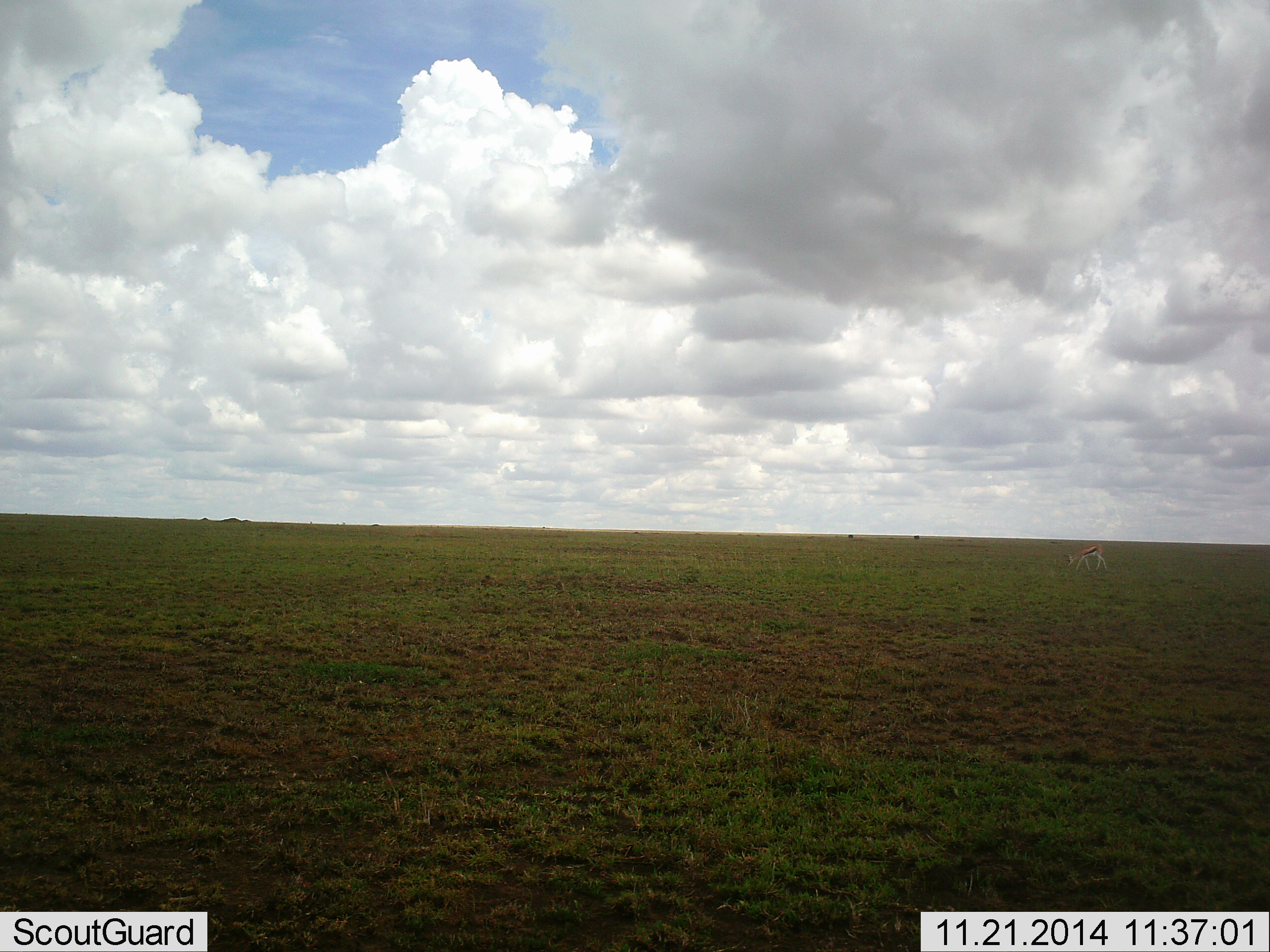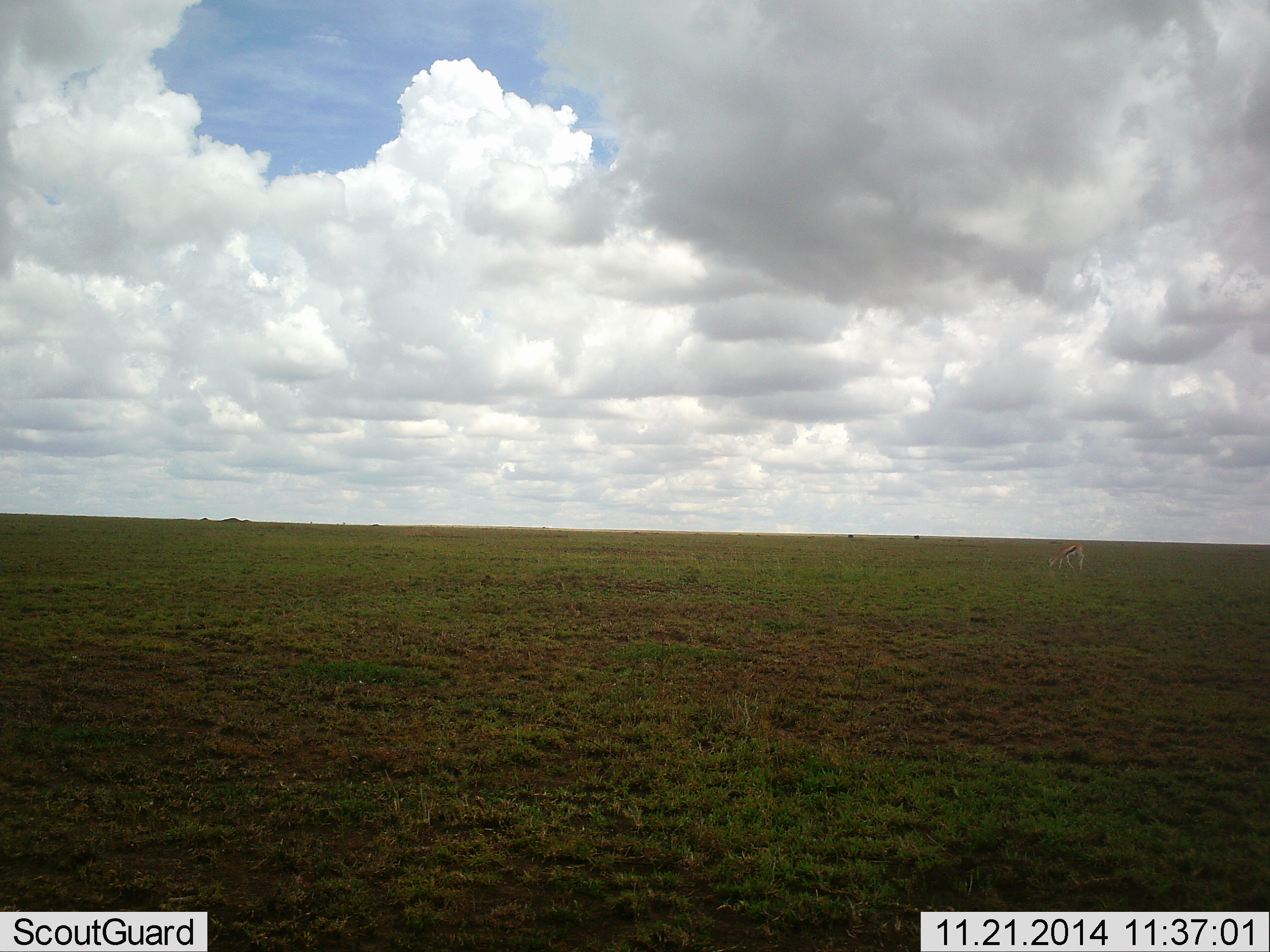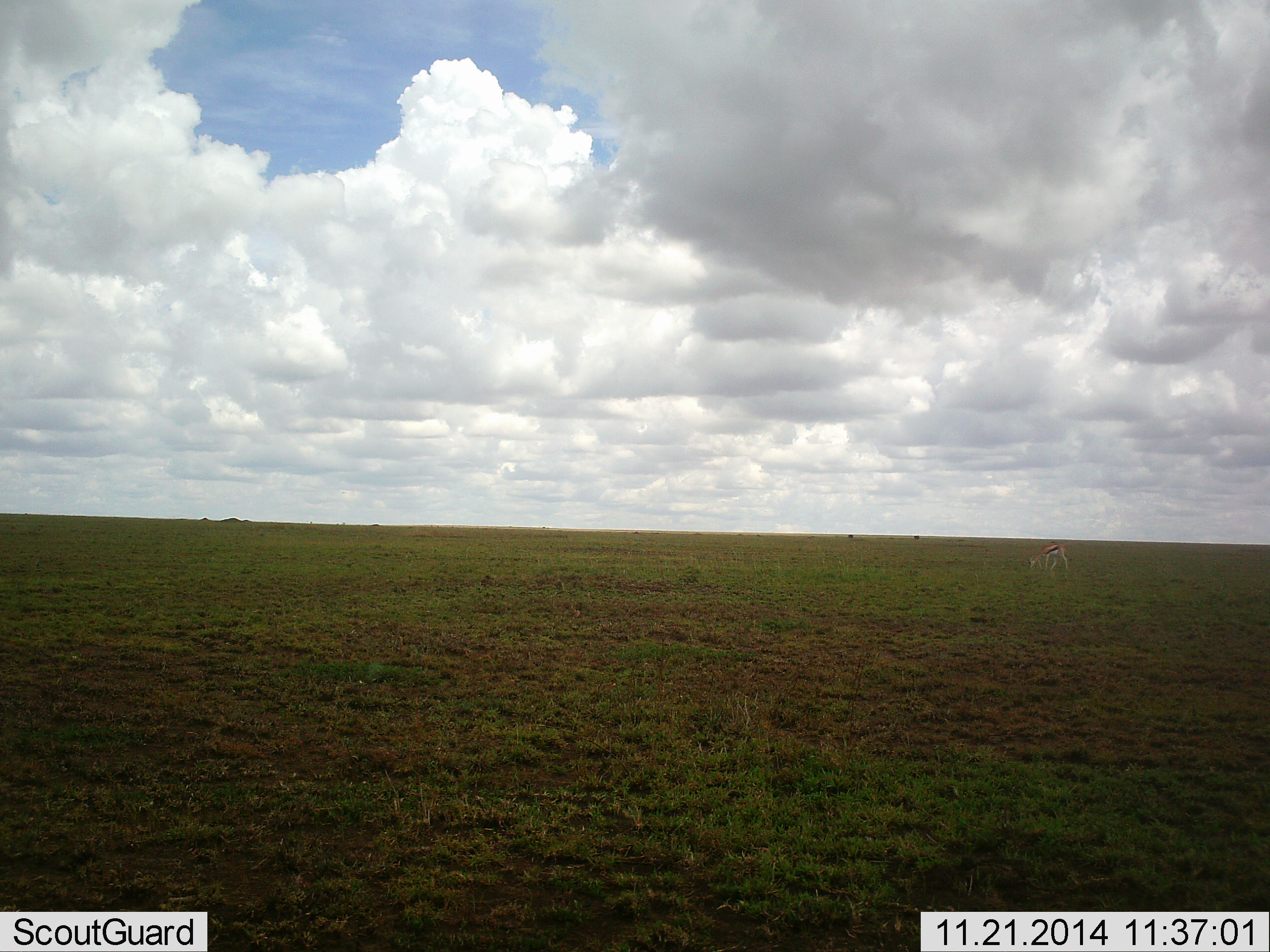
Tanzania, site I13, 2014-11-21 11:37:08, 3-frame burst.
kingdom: Animalia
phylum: Chordata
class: Mammalia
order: Artiodactyla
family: Bovidae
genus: Eudorcas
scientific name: Eudorcas thomsonii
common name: thomson's gazelle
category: gazellethomsons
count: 1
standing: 20%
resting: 0%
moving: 50%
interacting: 0%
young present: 0%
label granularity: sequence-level